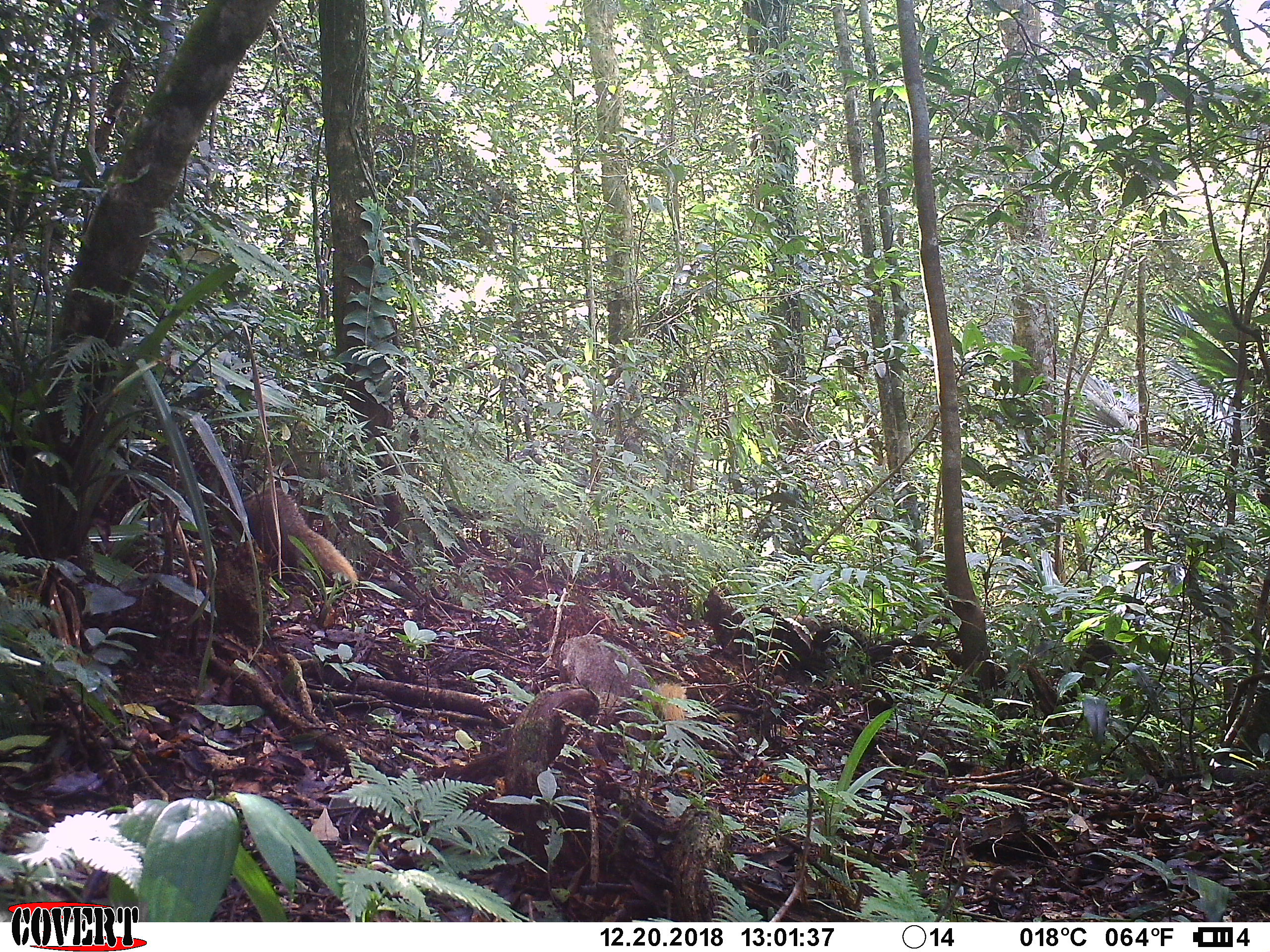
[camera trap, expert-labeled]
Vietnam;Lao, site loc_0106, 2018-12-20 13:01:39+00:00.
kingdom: Animalia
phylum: Chordata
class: Mammalia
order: Carnivora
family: Herpestidae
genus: Urva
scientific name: Urva urva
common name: crab-eating mongoose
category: crab eating mongoose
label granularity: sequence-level